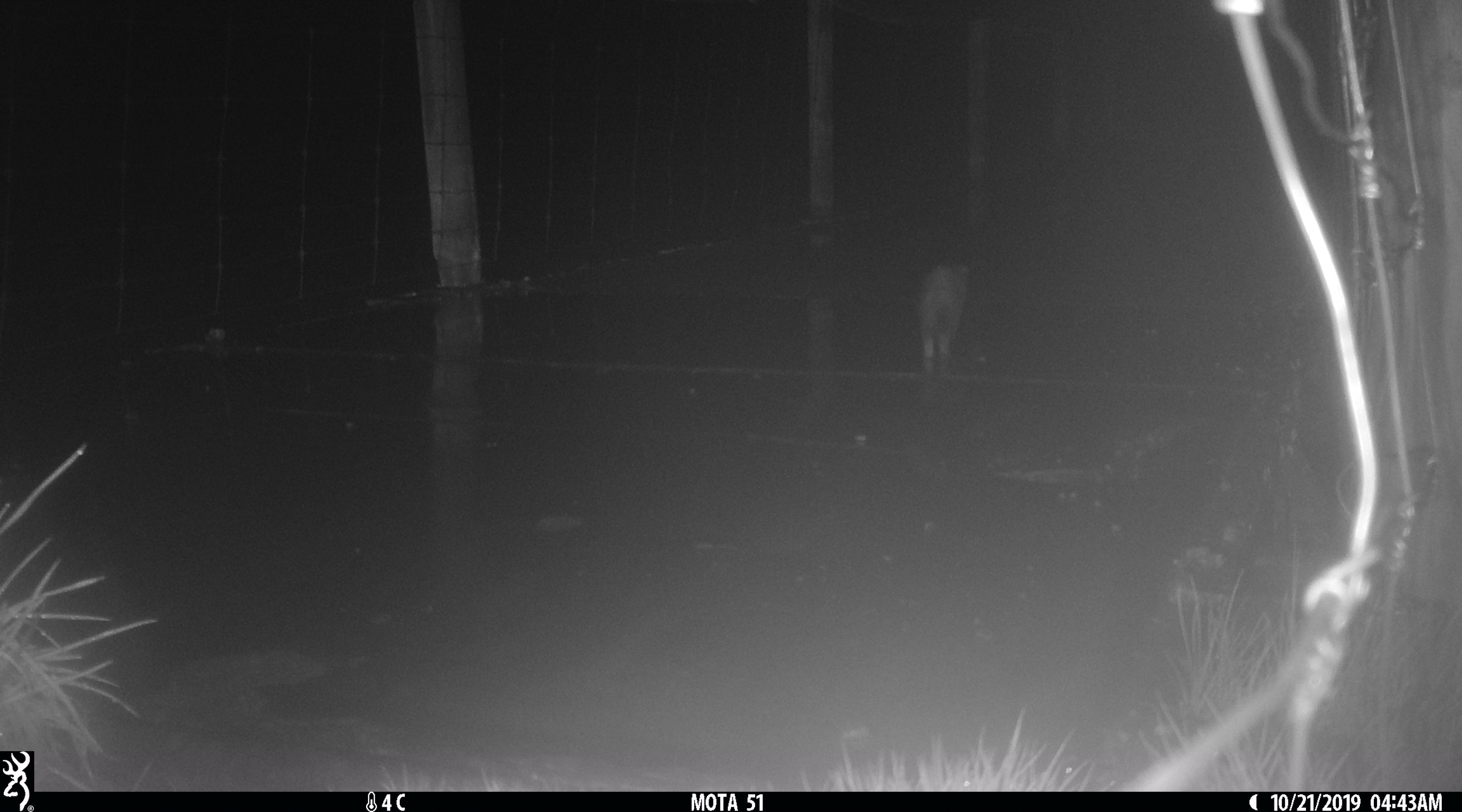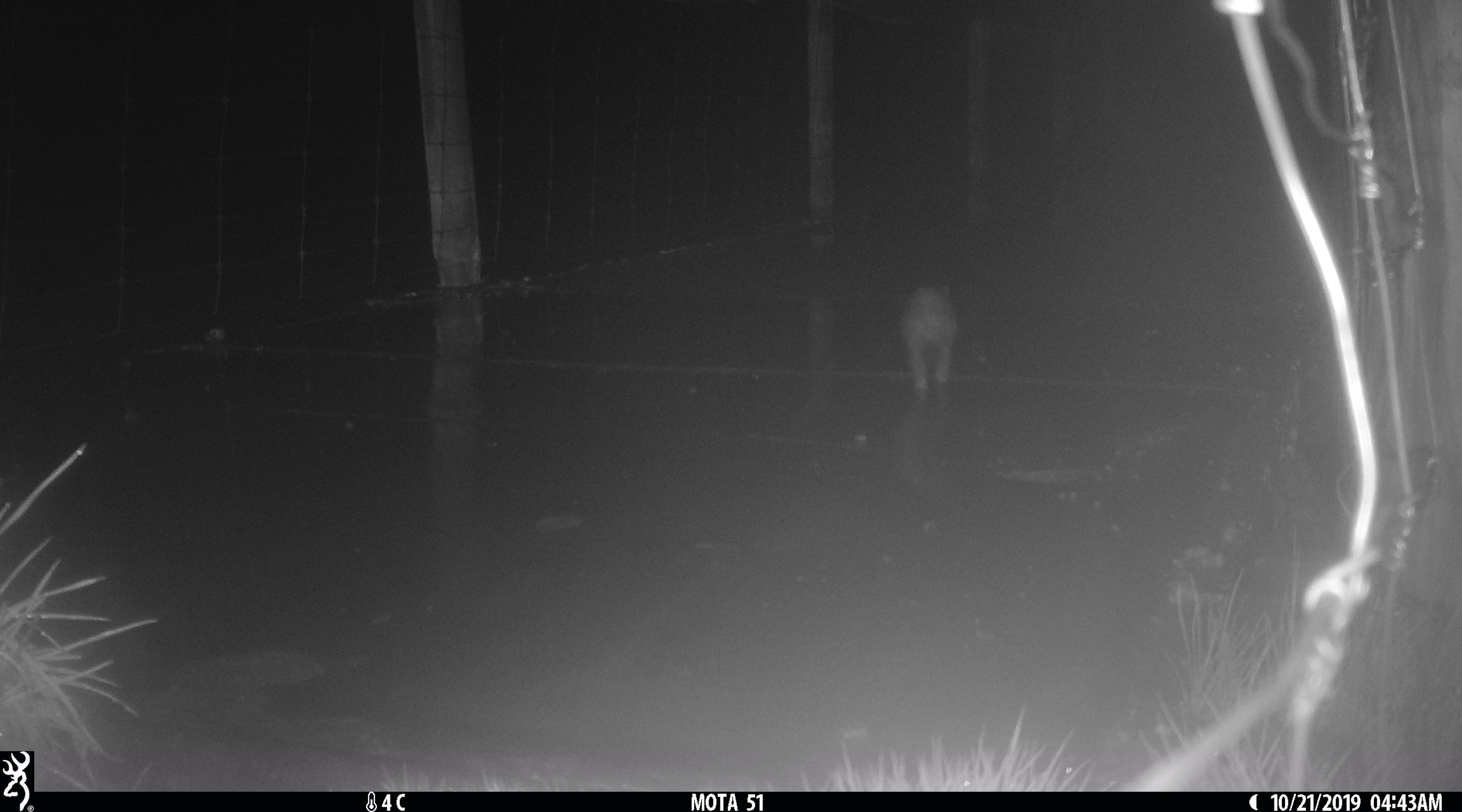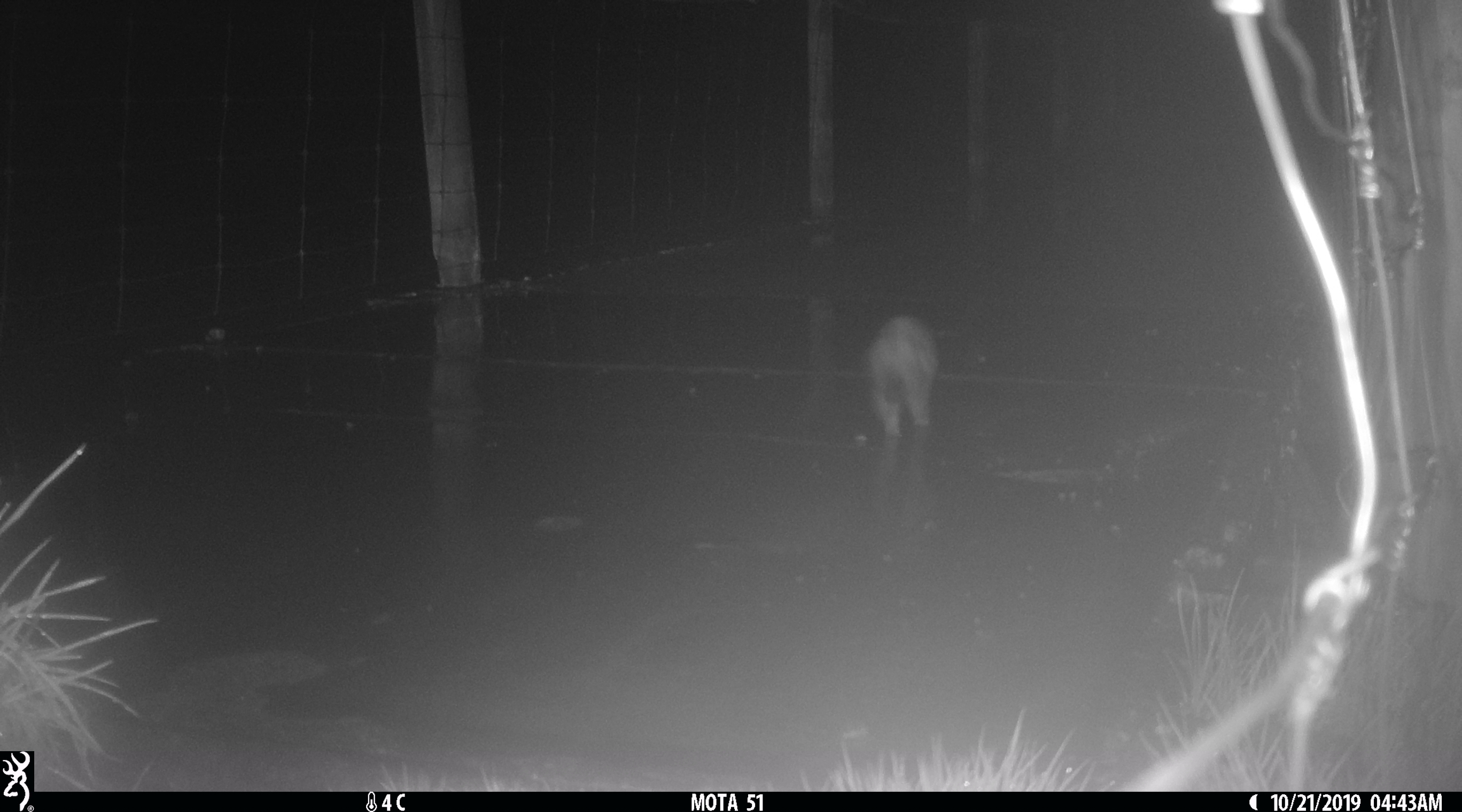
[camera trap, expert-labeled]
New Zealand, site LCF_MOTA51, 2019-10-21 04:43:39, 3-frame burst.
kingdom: Animalia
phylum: Chordata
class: Mammalia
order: Carnivora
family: Mustelidae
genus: Mustela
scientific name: Mustela furo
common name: ferret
Ferret (Mustela furo).